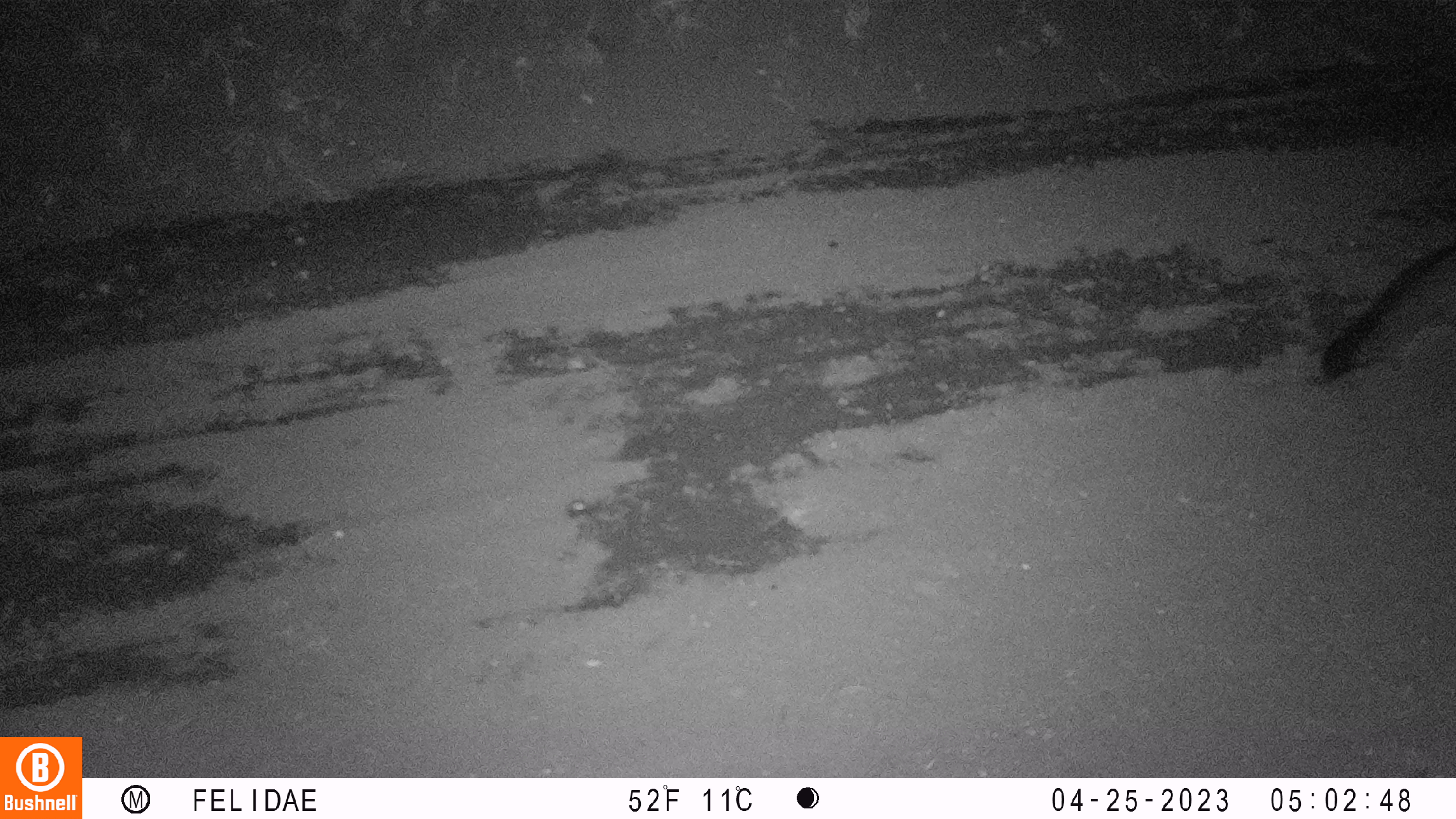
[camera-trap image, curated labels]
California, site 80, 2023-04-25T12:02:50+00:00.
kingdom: Animalia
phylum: Chordata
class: Mammalia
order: Carnivora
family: Canidae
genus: Urocyon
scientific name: Urocyon cinereoargenteus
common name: gray fox